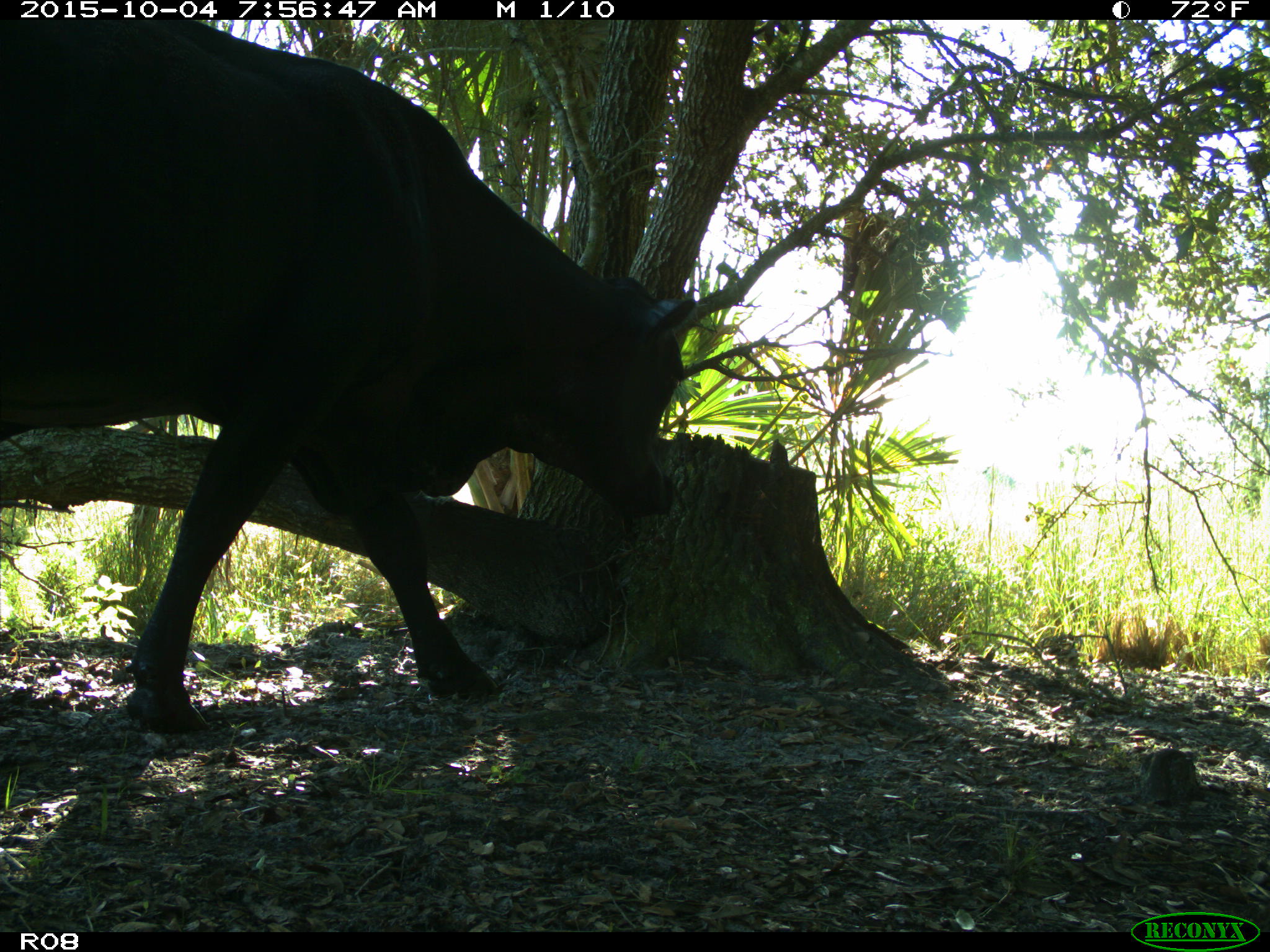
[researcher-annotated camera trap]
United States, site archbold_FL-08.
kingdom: Animalia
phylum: Chordata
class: Mammalia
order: Artiodactyla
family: Bovidae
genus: Bos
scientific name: Bos taurus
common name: domestic cow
Bos taurus (domestic cow).